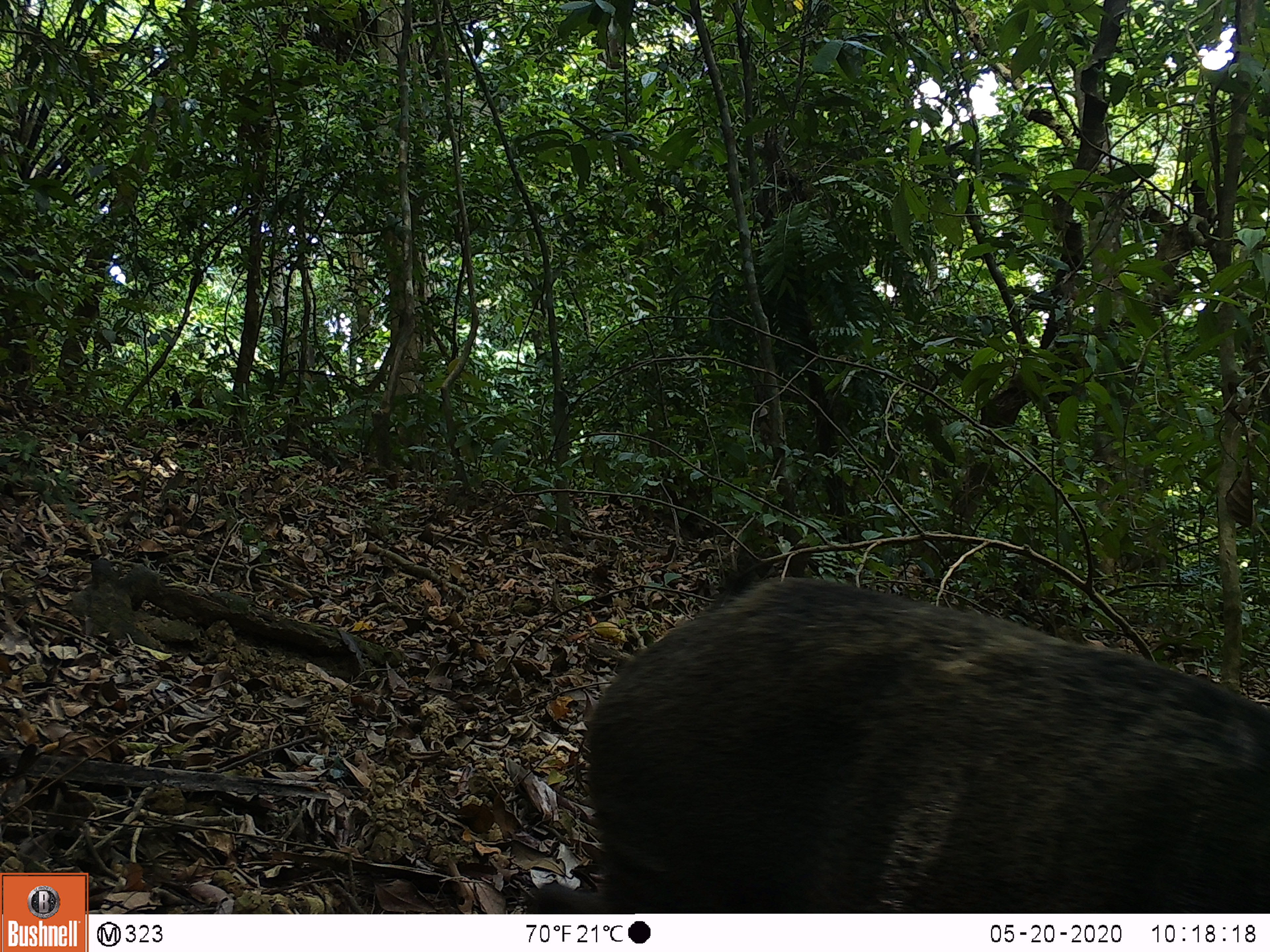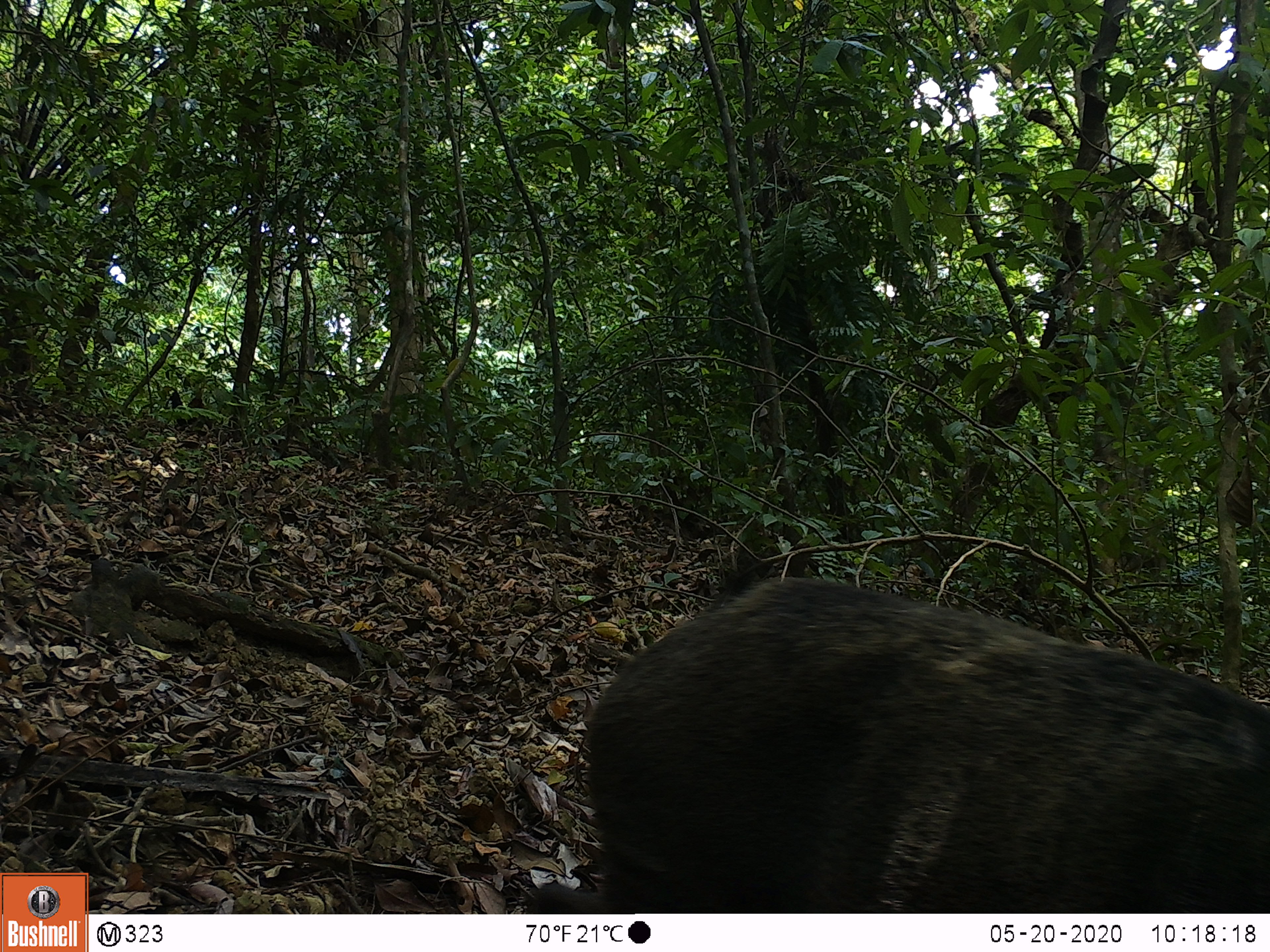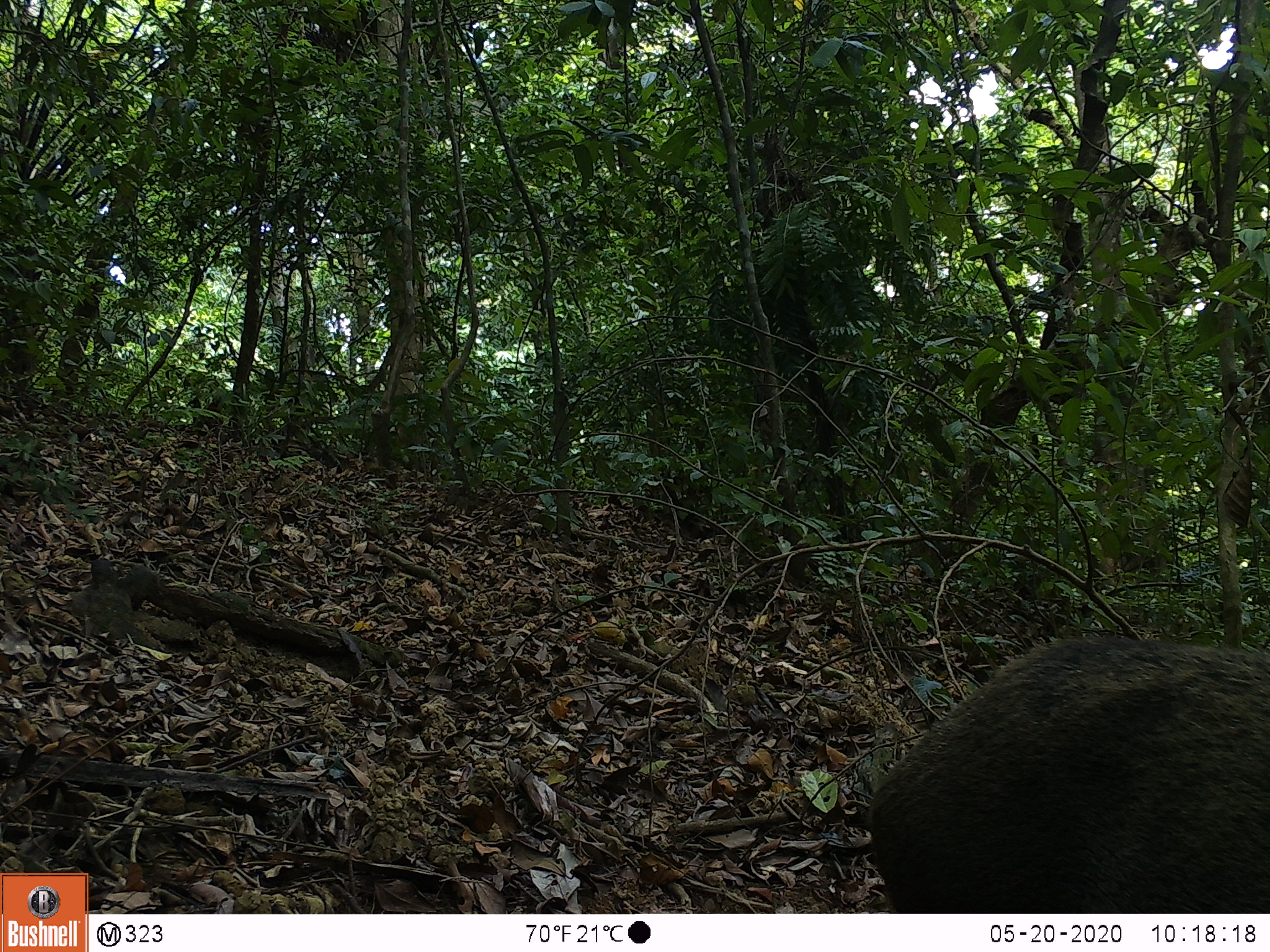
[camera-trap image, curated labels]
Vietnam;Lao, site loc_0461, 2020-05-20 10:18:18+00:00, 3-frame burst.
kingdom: Animalia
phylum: Chordata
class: Aves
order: Galliformes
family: Phasianidae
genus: Gallus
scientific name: Gallus gallus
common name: red junglefowl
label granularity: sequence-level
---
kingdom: Animalia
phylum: Chordata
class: Mammalia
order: Artiodactyla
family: Suidae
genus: Sus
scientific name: Sus scrofa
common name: eurasian wild pig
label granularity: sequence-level